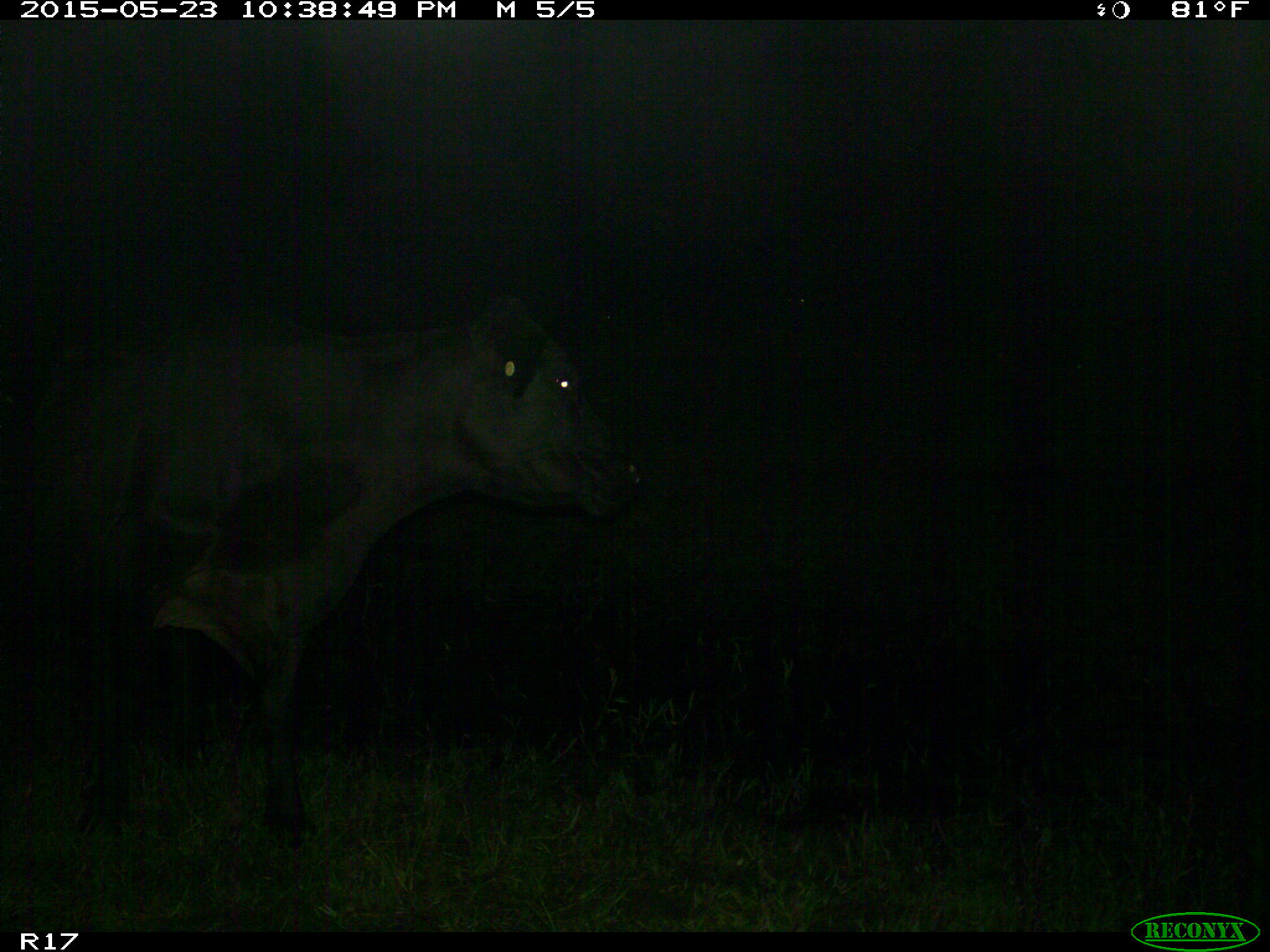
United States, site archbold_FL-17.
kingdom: Animalia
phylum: Chordata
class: Mammalia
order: Artiodactyla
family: Bovidae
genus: Bos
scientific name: Bos taurus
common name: domestic cow